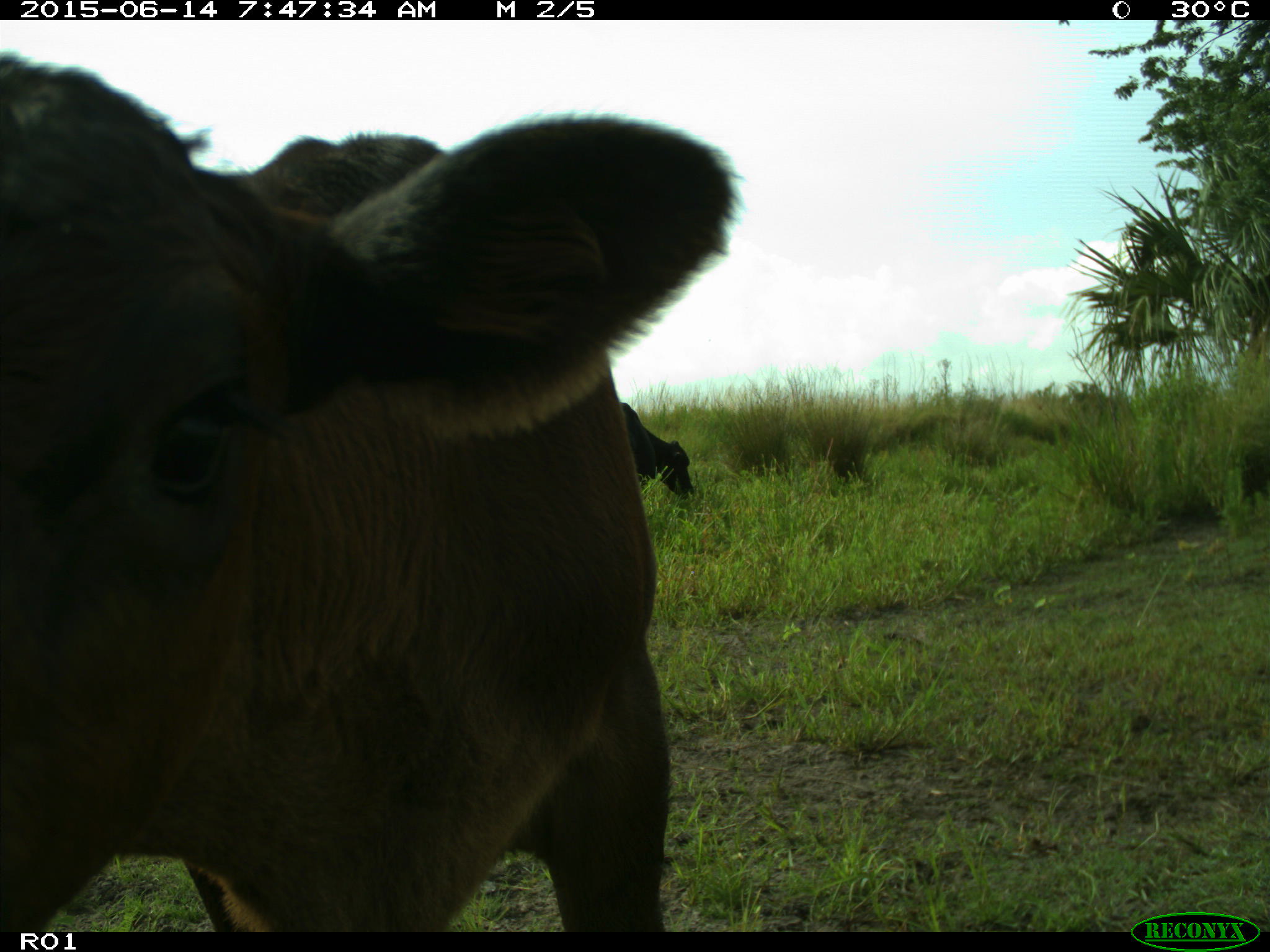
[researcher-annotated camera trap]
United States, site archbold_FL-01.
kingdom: Animalia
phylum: Chordata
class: Mammalia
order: Artiodactyla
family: Bovidae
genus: Bos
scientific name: Bos taurus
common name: domestic cow